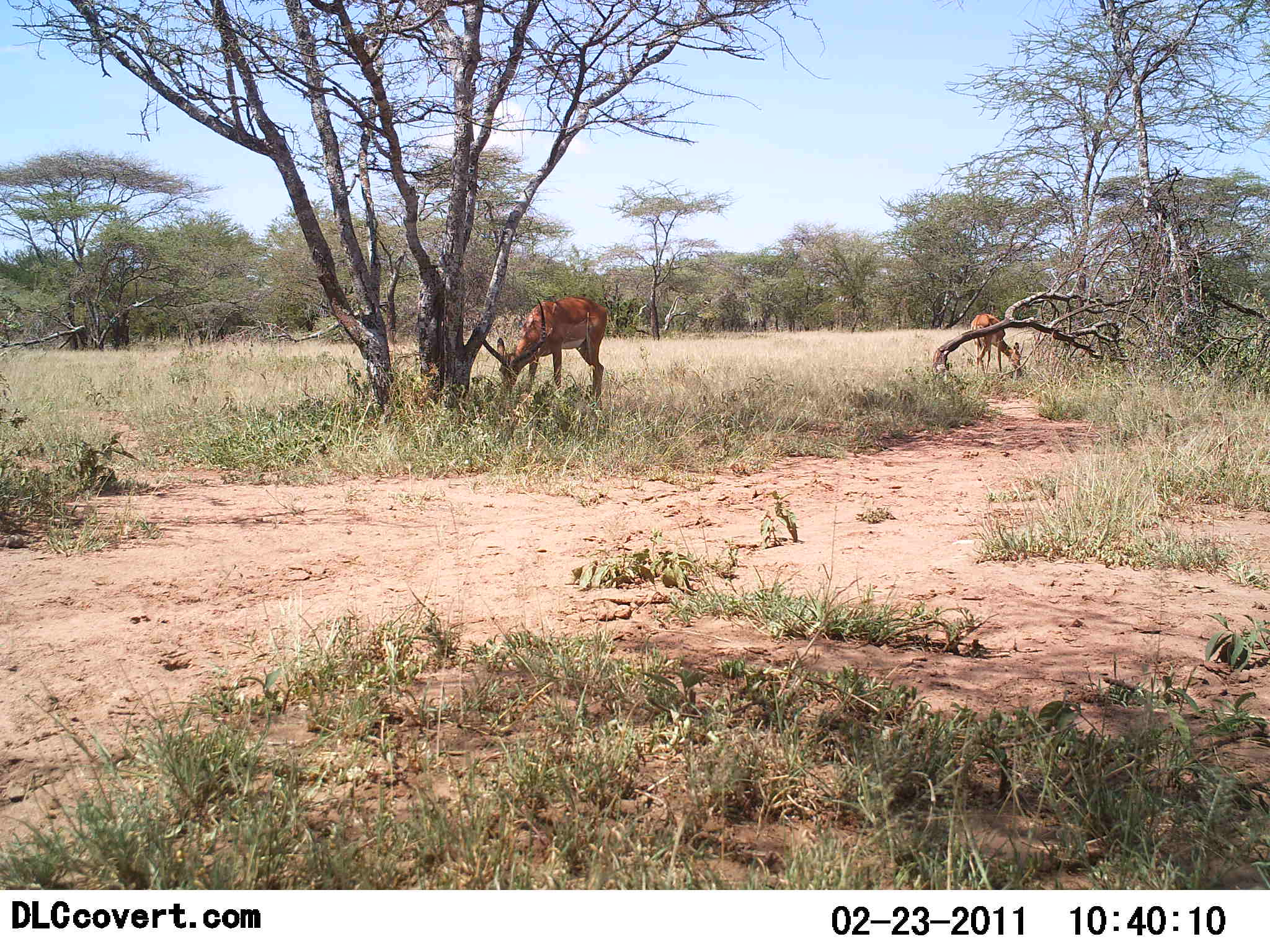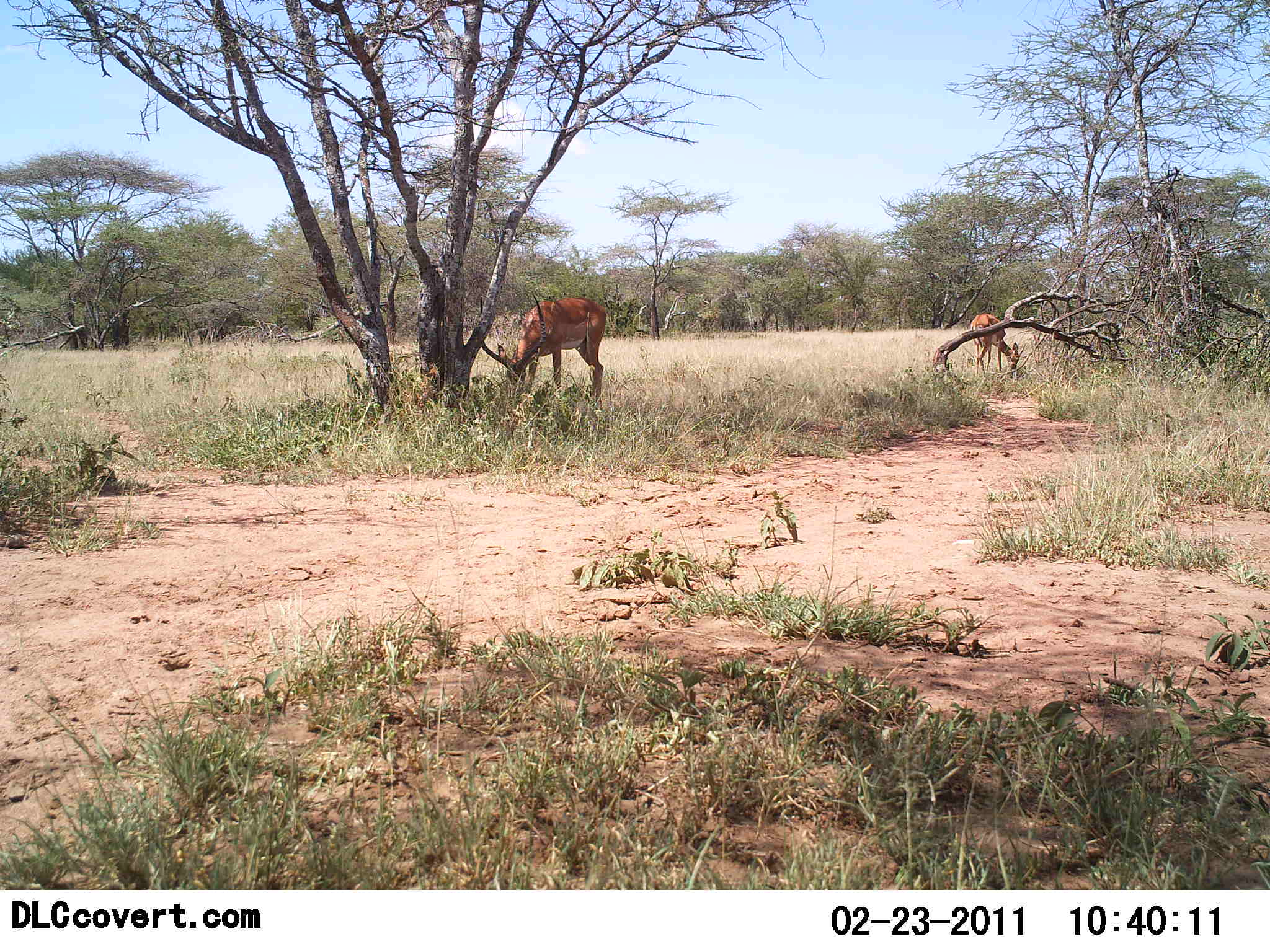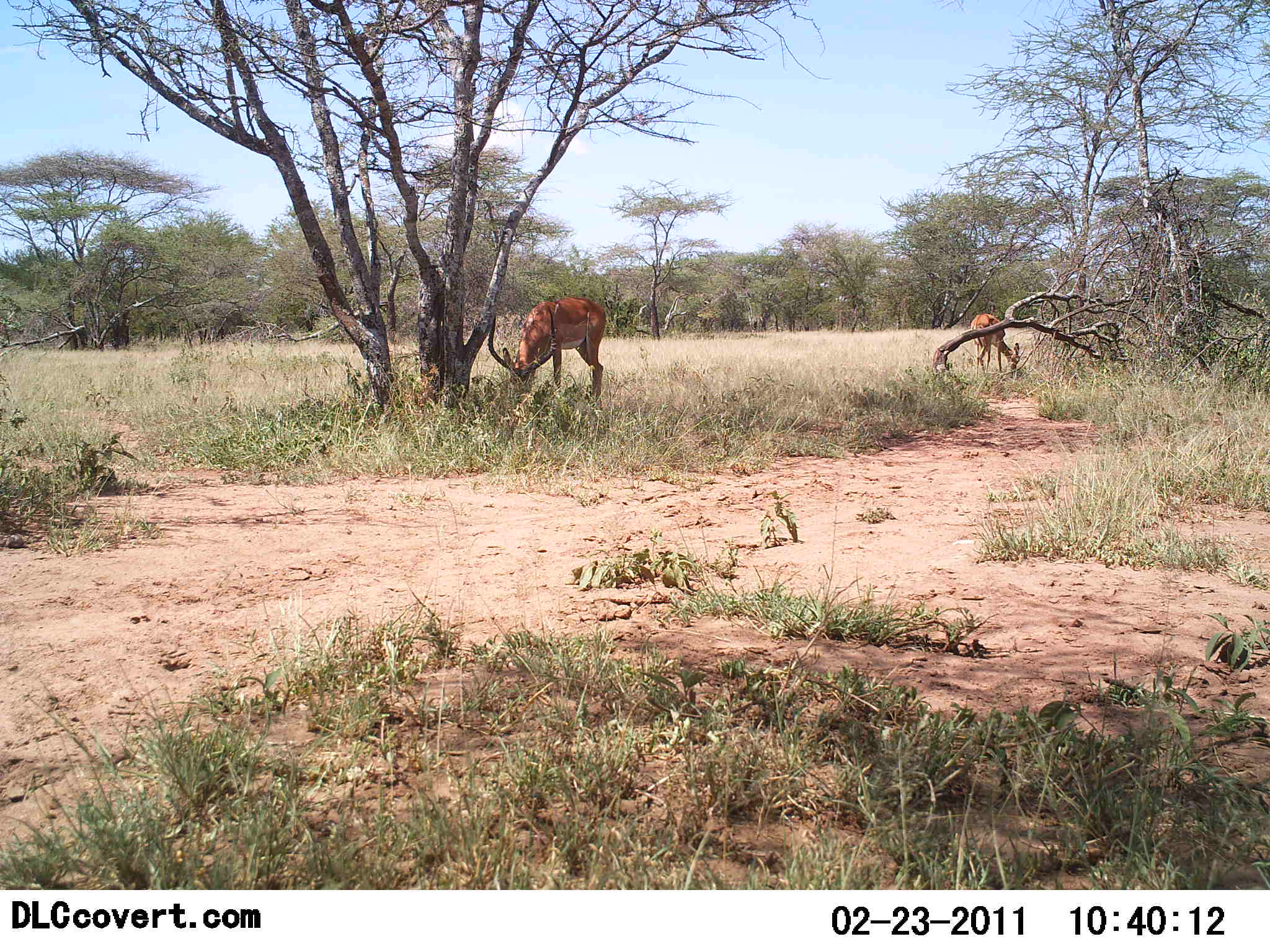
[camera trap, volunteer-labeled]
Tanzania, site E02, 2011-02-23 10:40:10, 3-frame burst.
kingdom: Animalia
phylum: Chordata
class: Mammalia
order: Artiodactyla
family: Bovidae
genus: Aepyceros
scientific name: Aepyceros melampus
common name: impala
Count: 2.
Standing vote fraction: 8%.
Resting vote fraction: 0%.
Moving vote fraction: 0%.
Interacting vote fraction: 0%.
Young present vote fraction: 0%.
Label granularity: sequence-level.